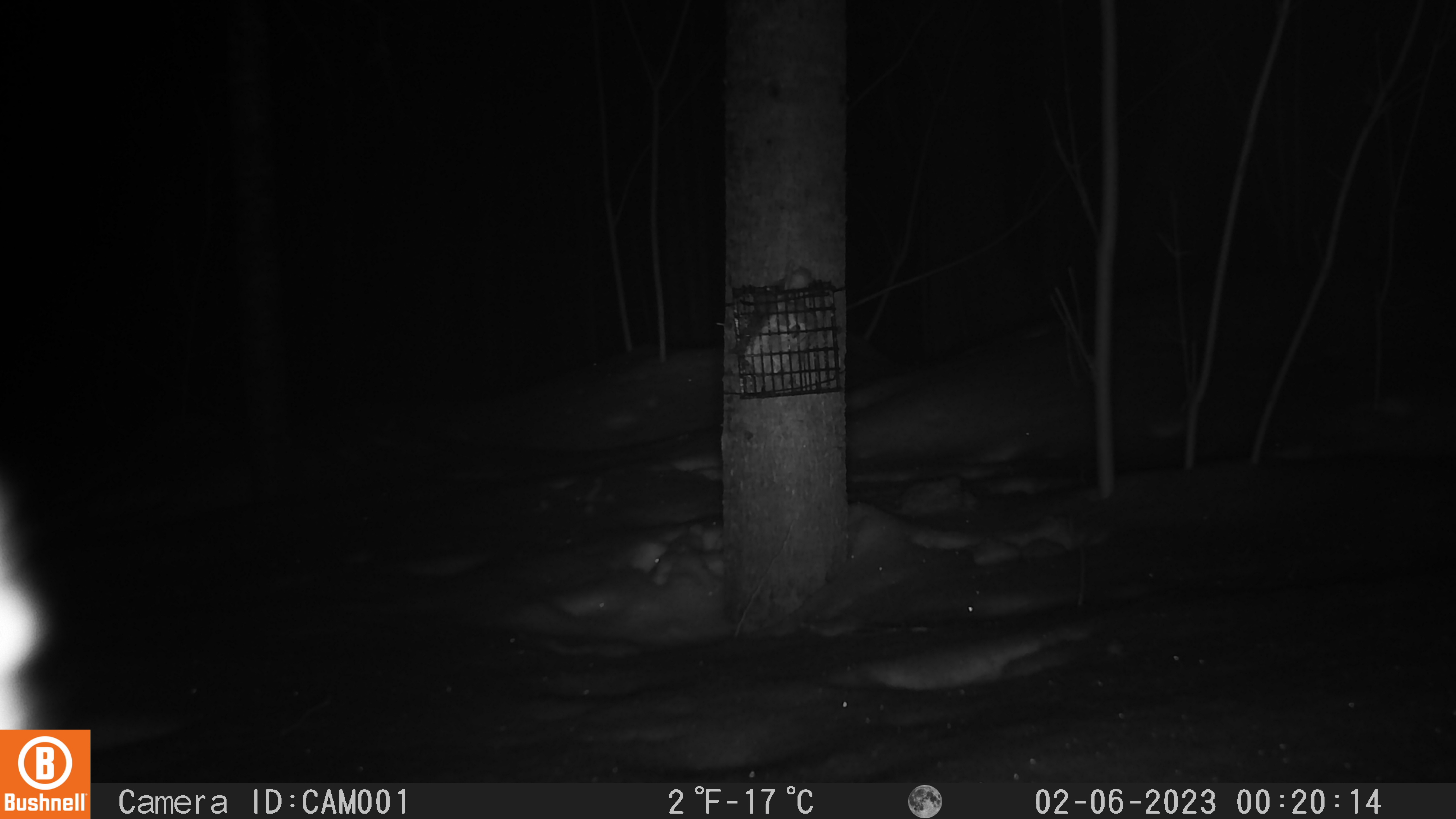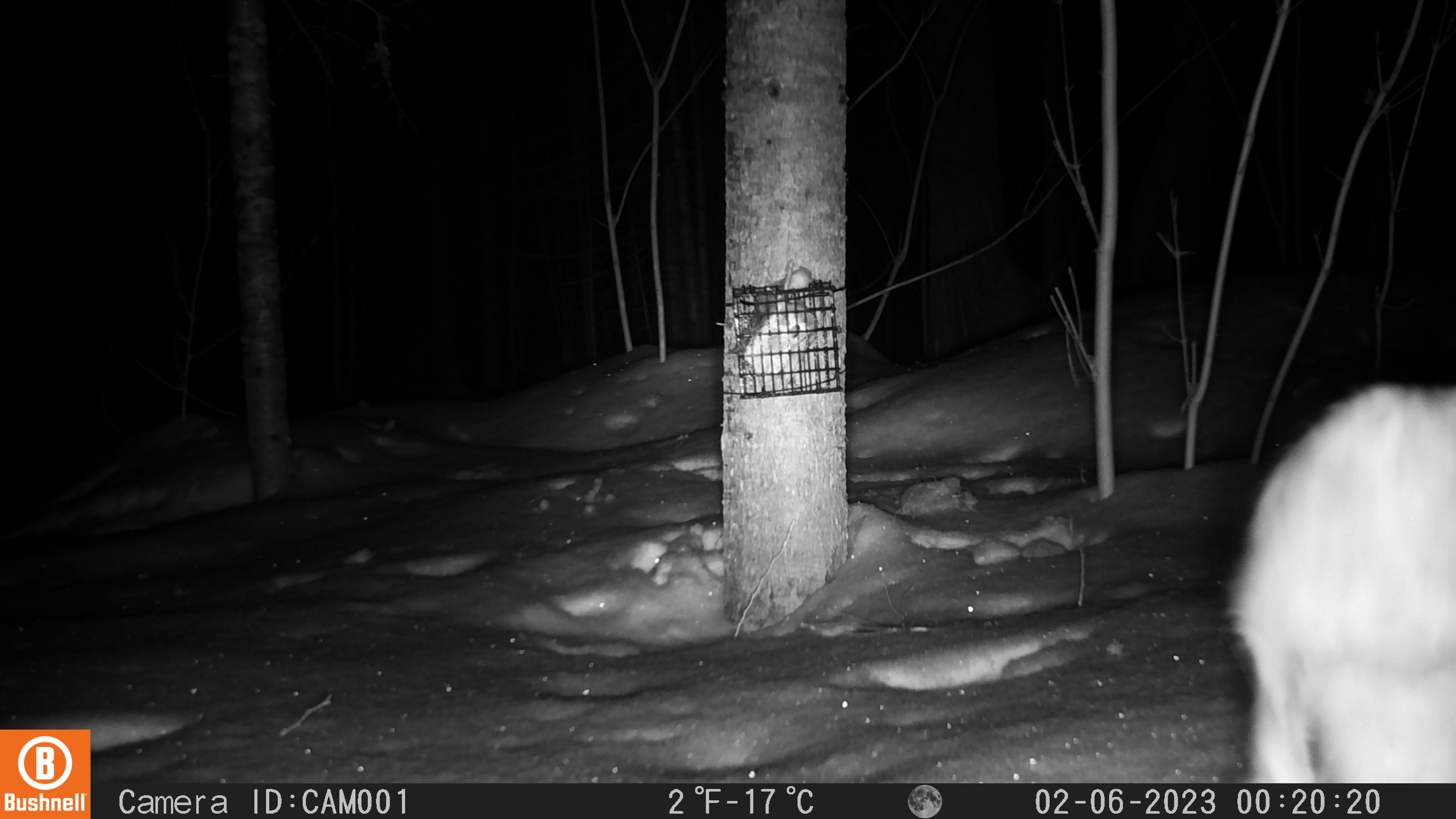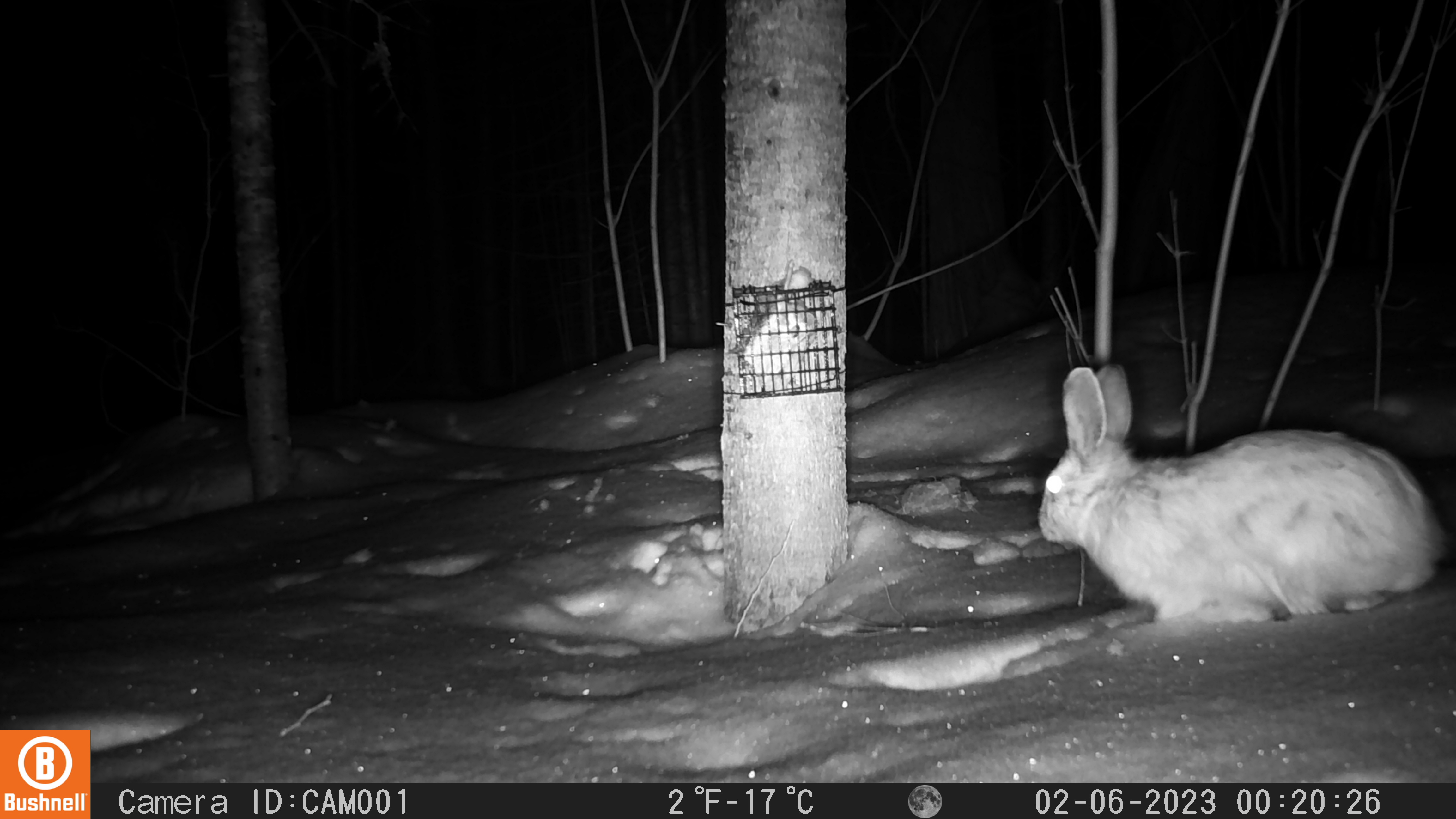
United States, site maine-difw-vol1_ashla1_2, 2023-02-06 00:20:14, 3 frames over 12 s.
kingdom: Animalia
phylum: Chordata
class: Mammalia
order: Lagomorpha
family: Leporidae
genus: Lepus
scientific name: Lepus americanus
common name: snowshoe hare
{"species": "snowshoe hare (Lepus americanus)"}